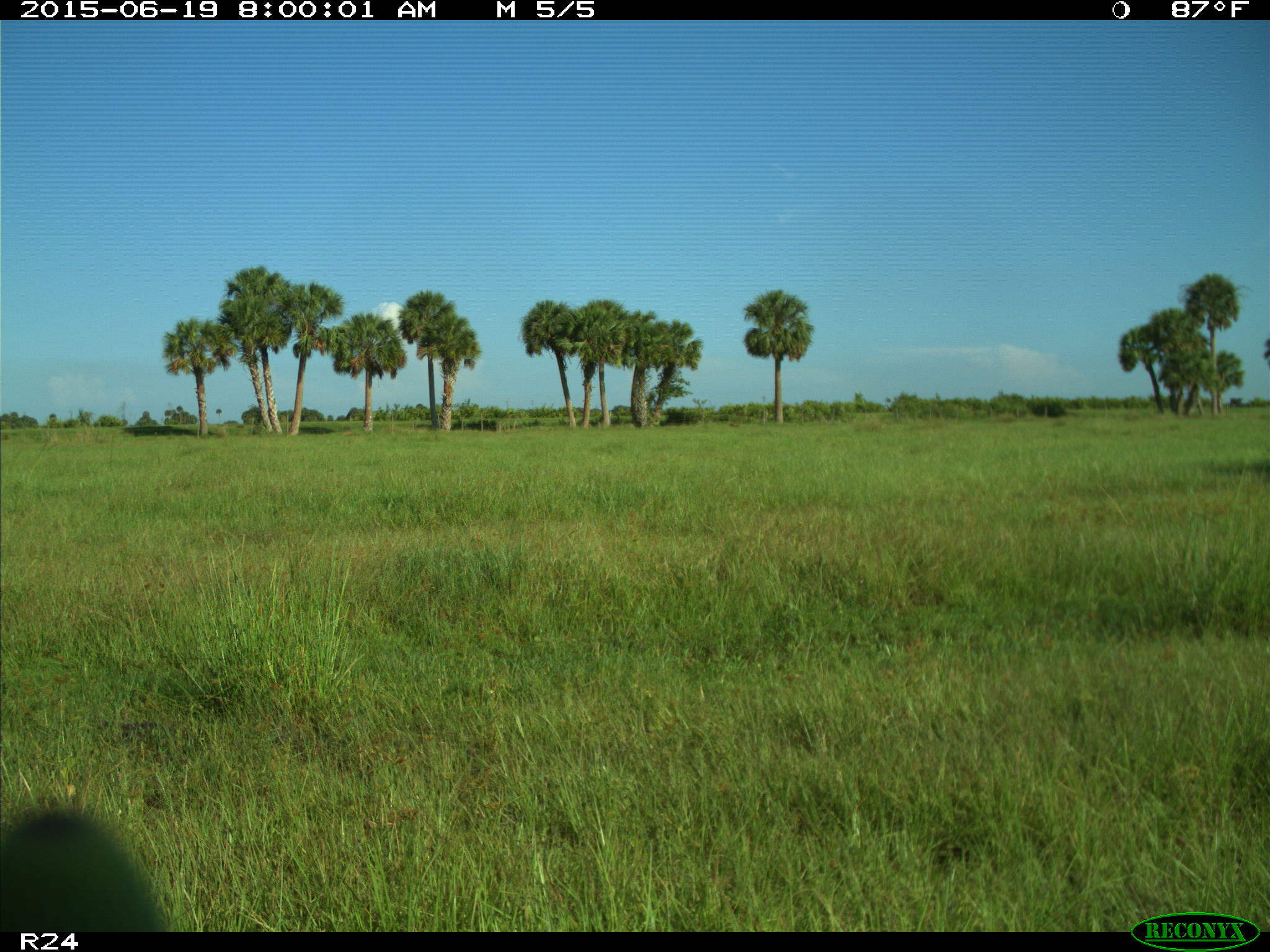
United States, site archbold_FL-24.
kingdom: Animalia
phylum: Chordata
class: Mammalia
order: Artiodactyla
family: Bovidae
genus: Bos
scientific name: Bos taurus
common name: domestic cow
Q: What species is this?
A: Bos taurus (domestic cow).